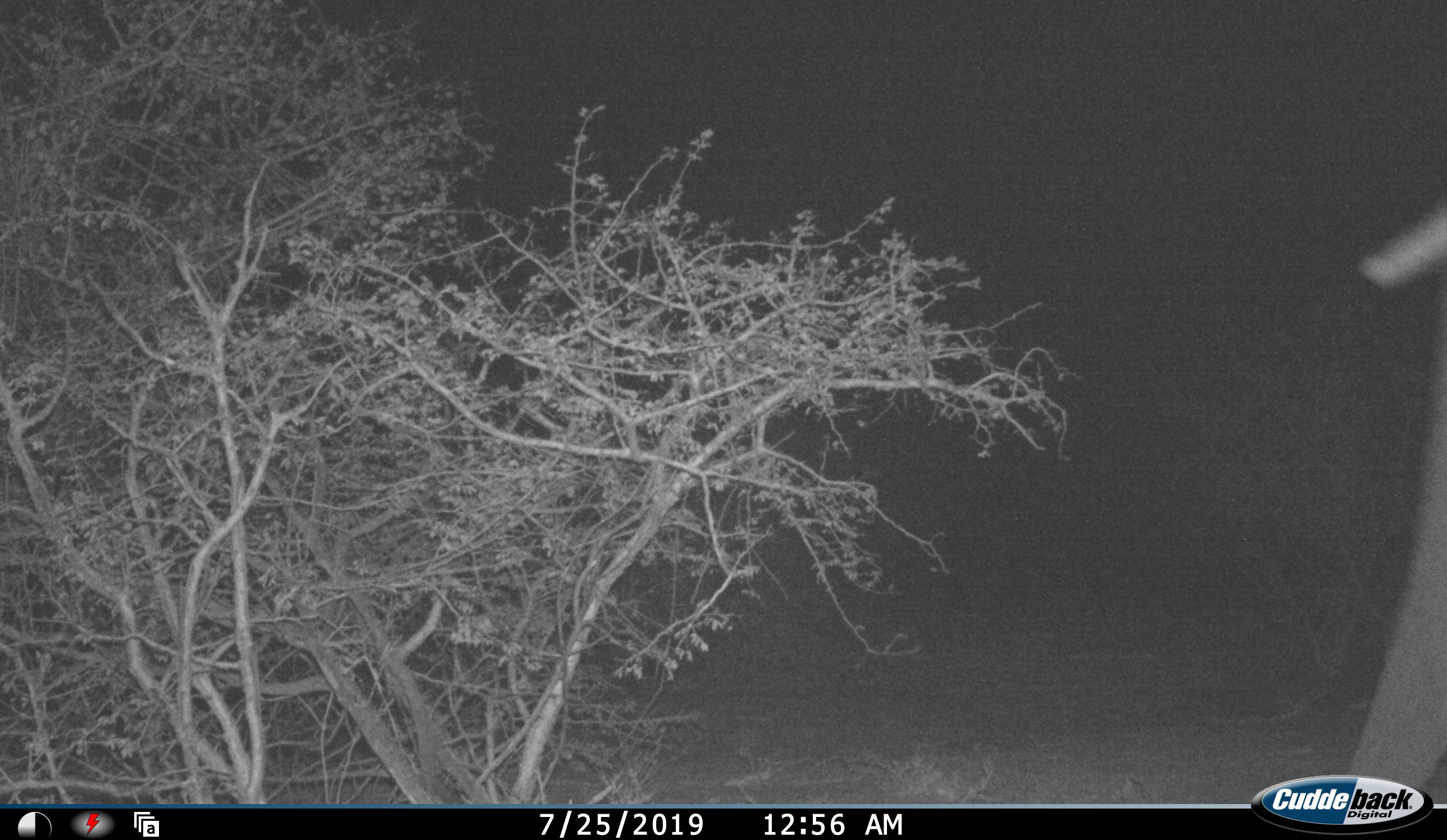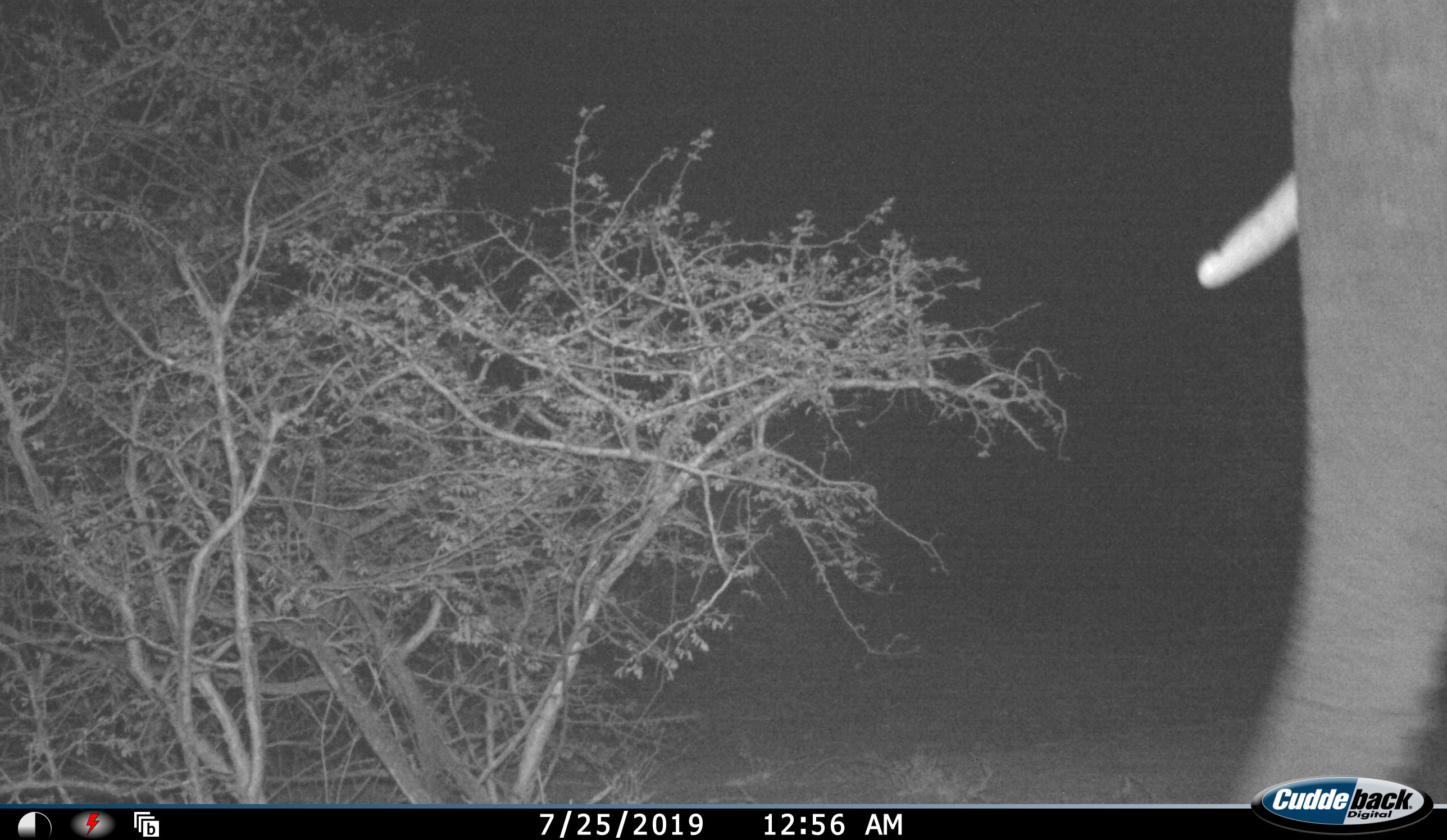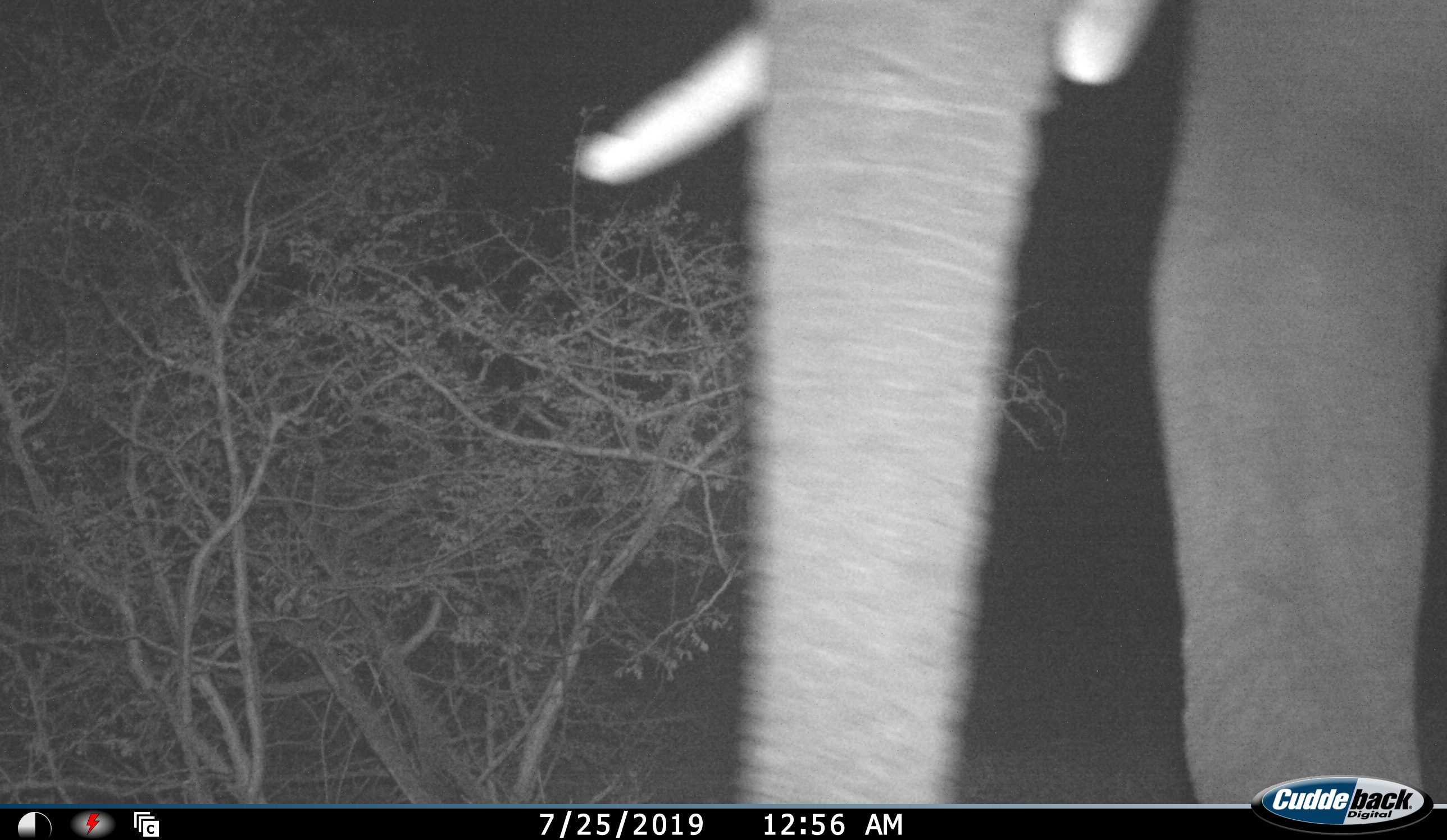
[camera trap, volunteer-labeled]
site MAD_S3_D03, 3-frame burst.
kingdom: Animalia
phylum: Chordata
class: Mammalia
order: Proboscidea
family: Elephantidae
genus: Loxodonta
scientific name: Loxodonta africana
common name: african bush elephant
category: elephant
Elephant (african bush elephant) (Loxodonta africana), count 1. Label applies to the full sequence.